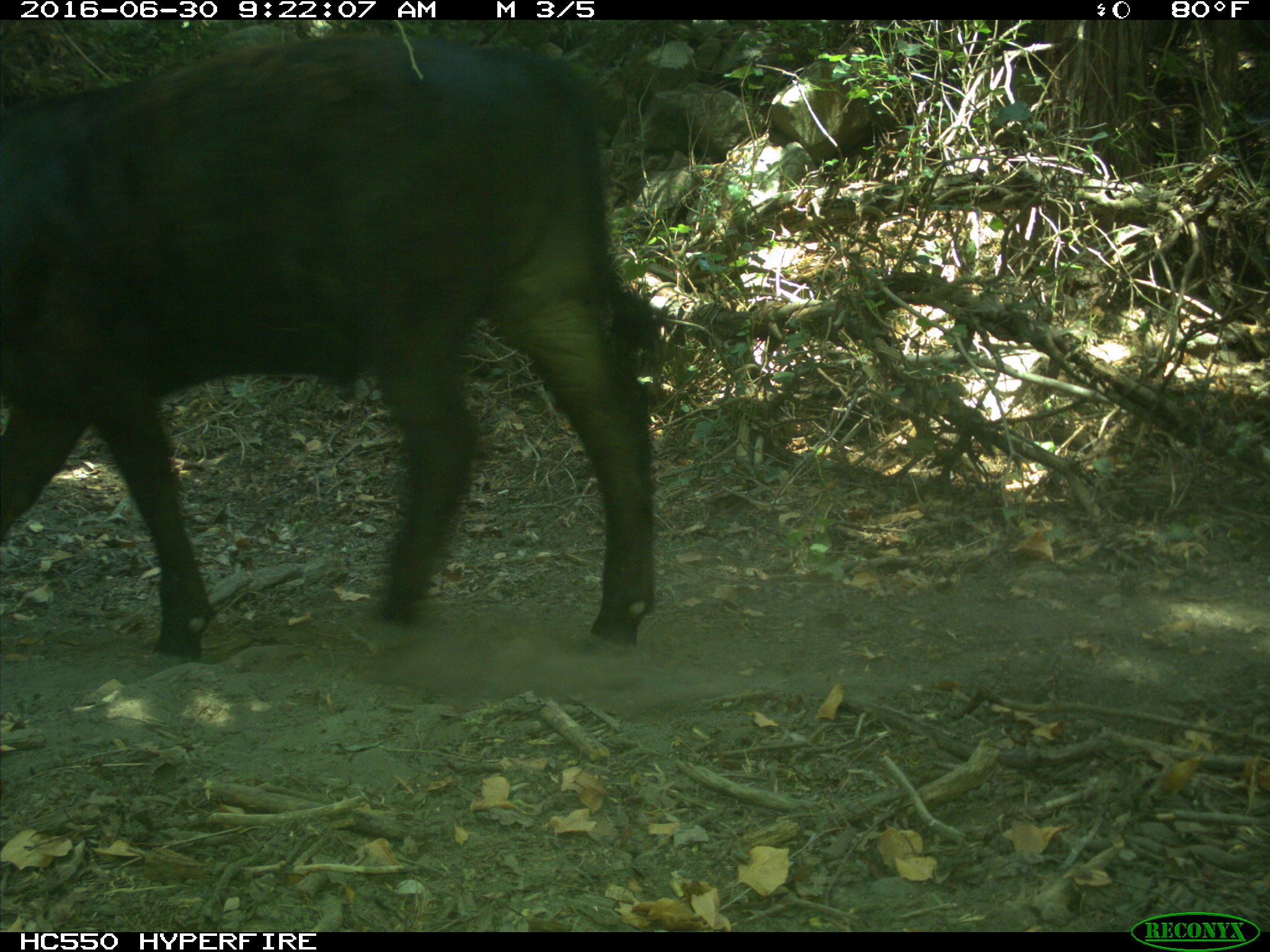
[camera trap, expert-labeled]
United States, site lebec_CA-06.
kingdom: Animalia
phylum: Chordata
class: Mammalia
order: Artiodactyla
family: Bovidae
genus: Bos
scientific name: Bos taurus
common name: domestic cow